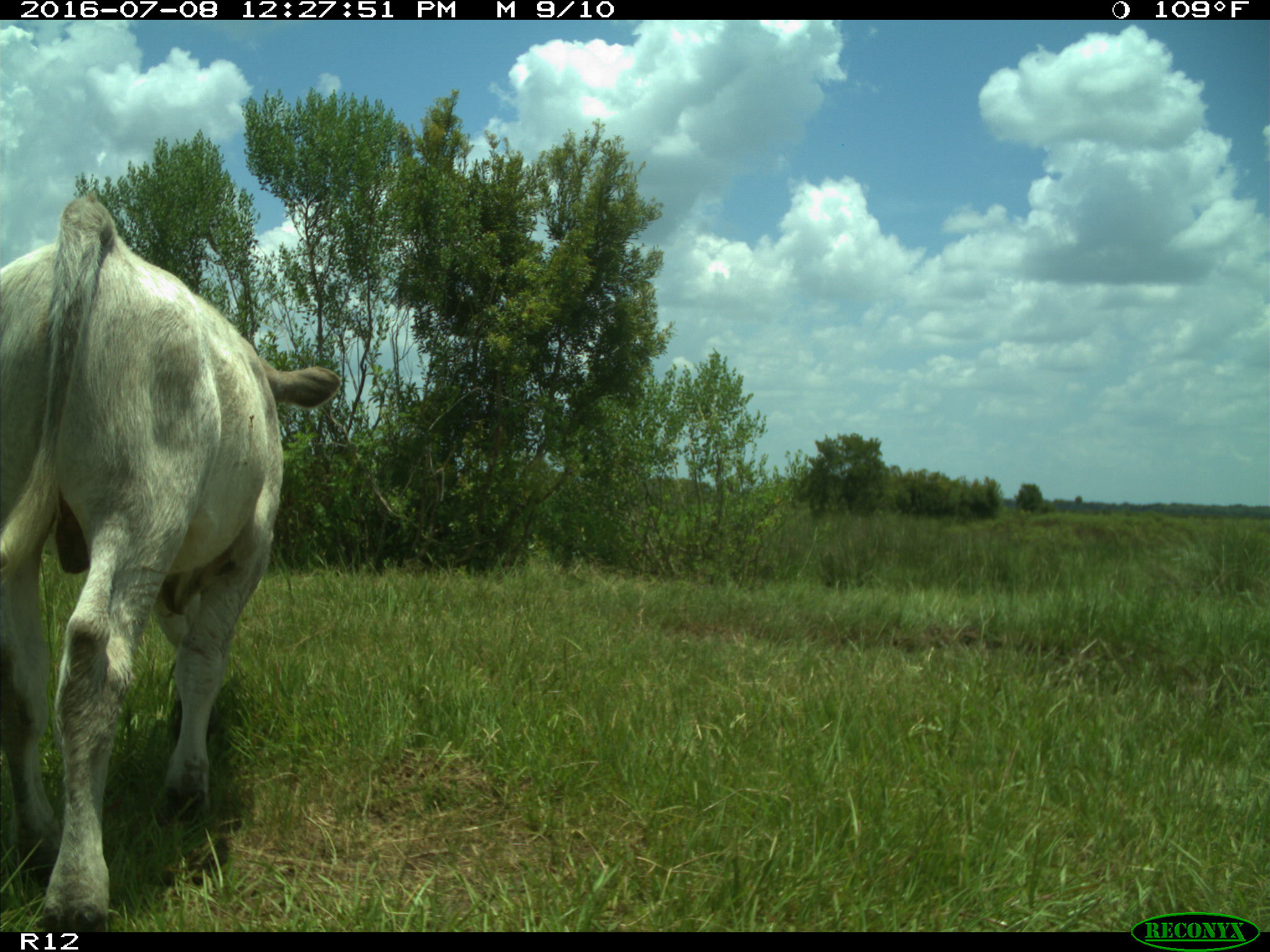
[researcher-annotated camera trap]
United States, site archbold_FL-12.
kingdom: Animalia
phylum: Chordata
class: Mammalia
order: Artiodactyla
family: Bovidae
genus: Bos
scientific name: Bos taurus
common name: domestic cow